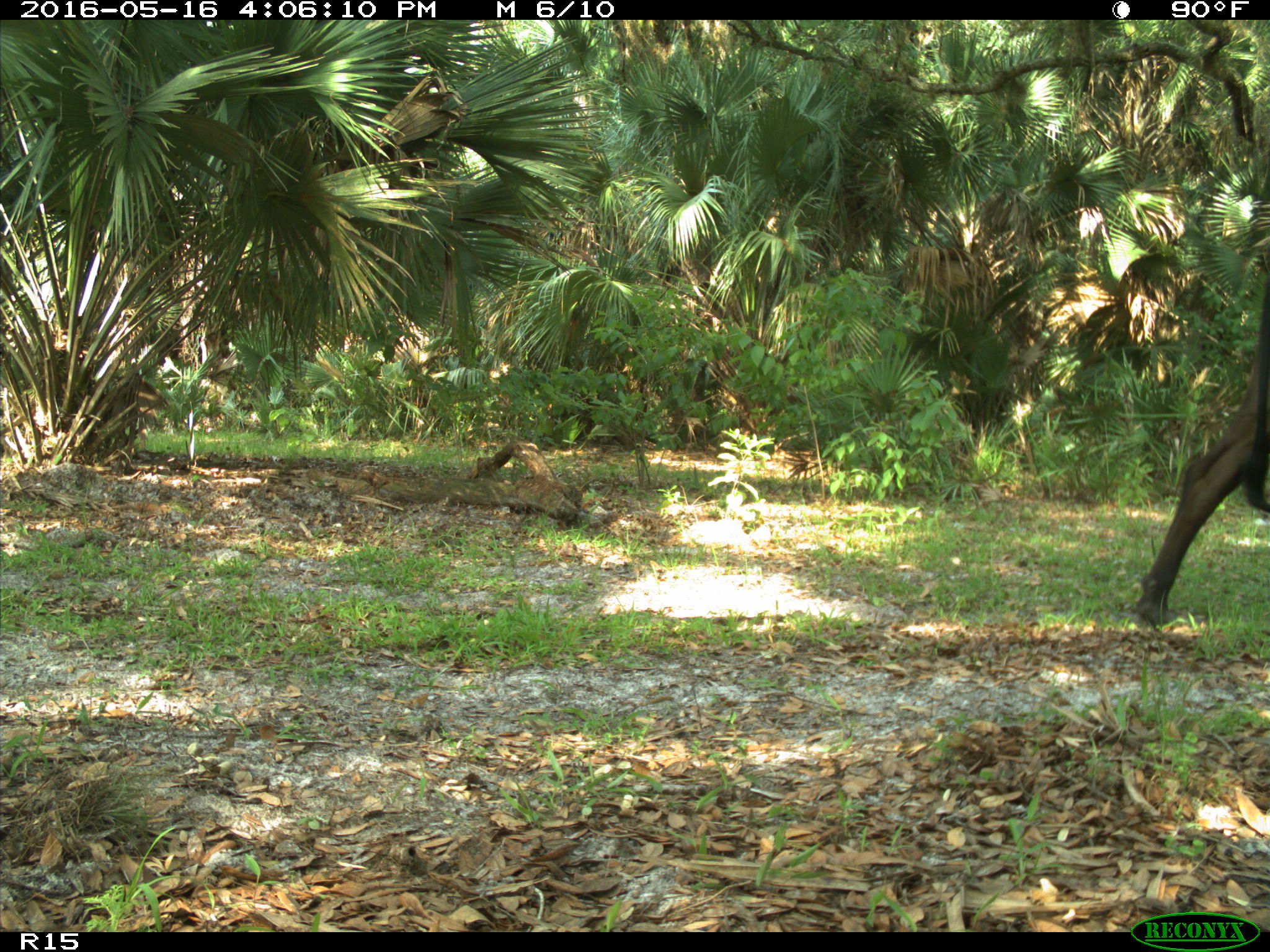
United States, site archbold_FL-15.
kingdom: Animalia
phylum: Chordata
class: Mammalia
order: Artiodactyla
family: Bovidae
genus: Bos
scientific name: Bos taurus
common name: domestic cow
Bos taurus (domestic cow).